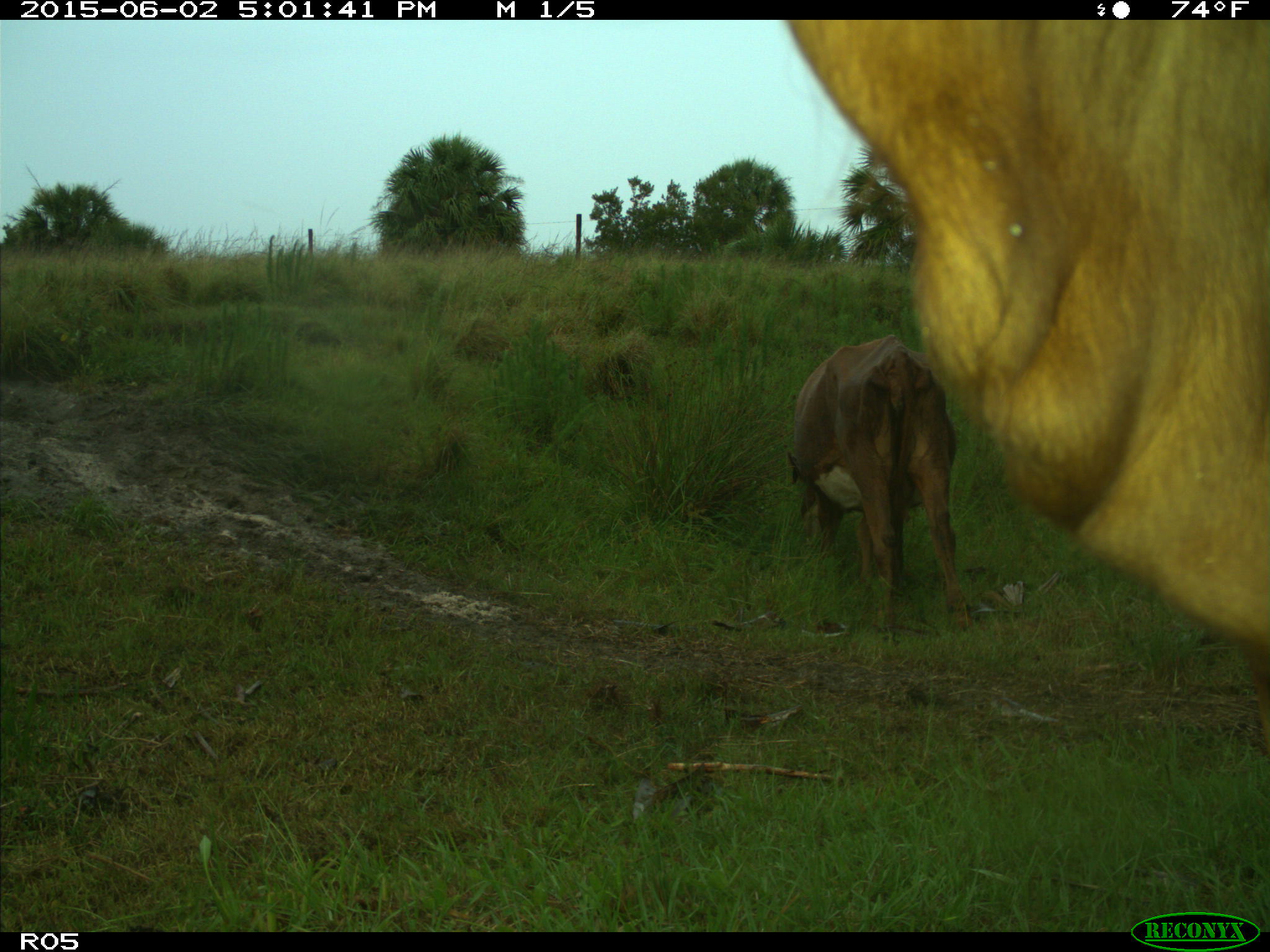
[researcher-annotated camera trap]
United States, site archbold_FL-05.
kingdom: Animalia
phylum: Chordata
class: Mammalia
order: Artiodactyla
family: Bovidae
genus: Bos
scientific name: Bos taurus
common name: domestic cow